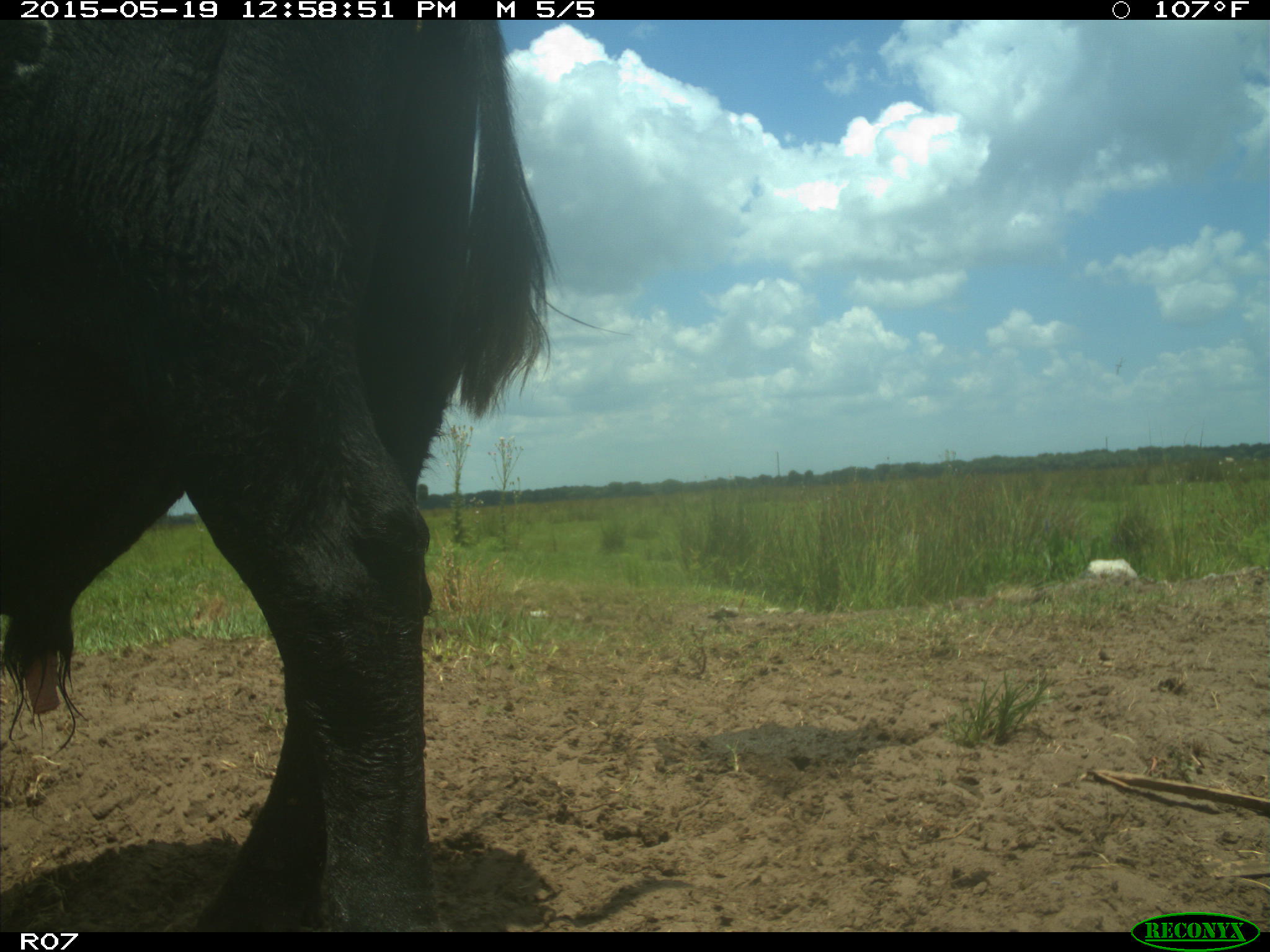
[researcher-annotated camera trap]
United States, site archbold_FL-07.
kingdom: Animalia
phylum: Chordata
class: Mammalia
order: Artiodactyla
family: Bovidae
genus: Bos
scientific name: Bos taurus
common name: domestic cow